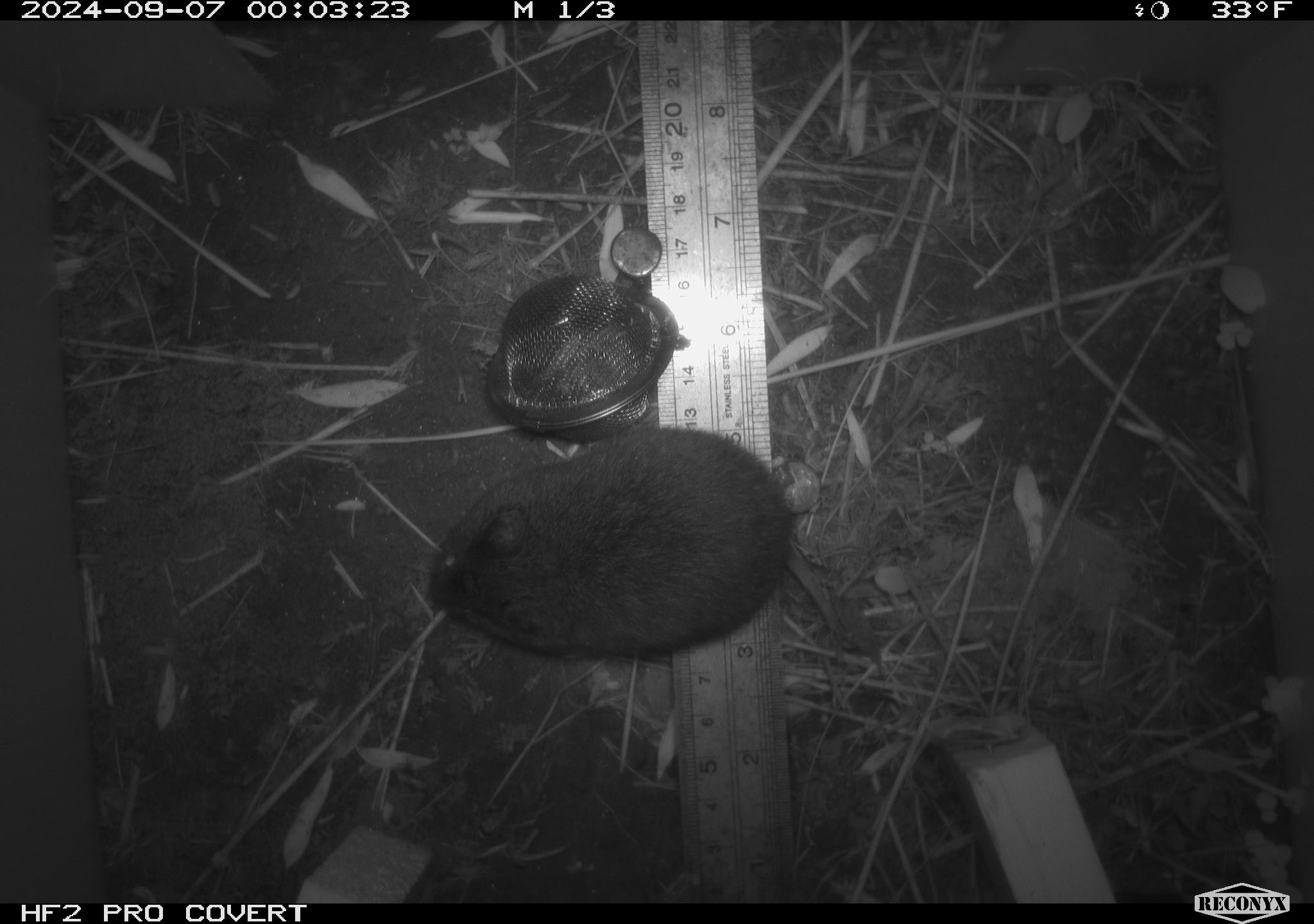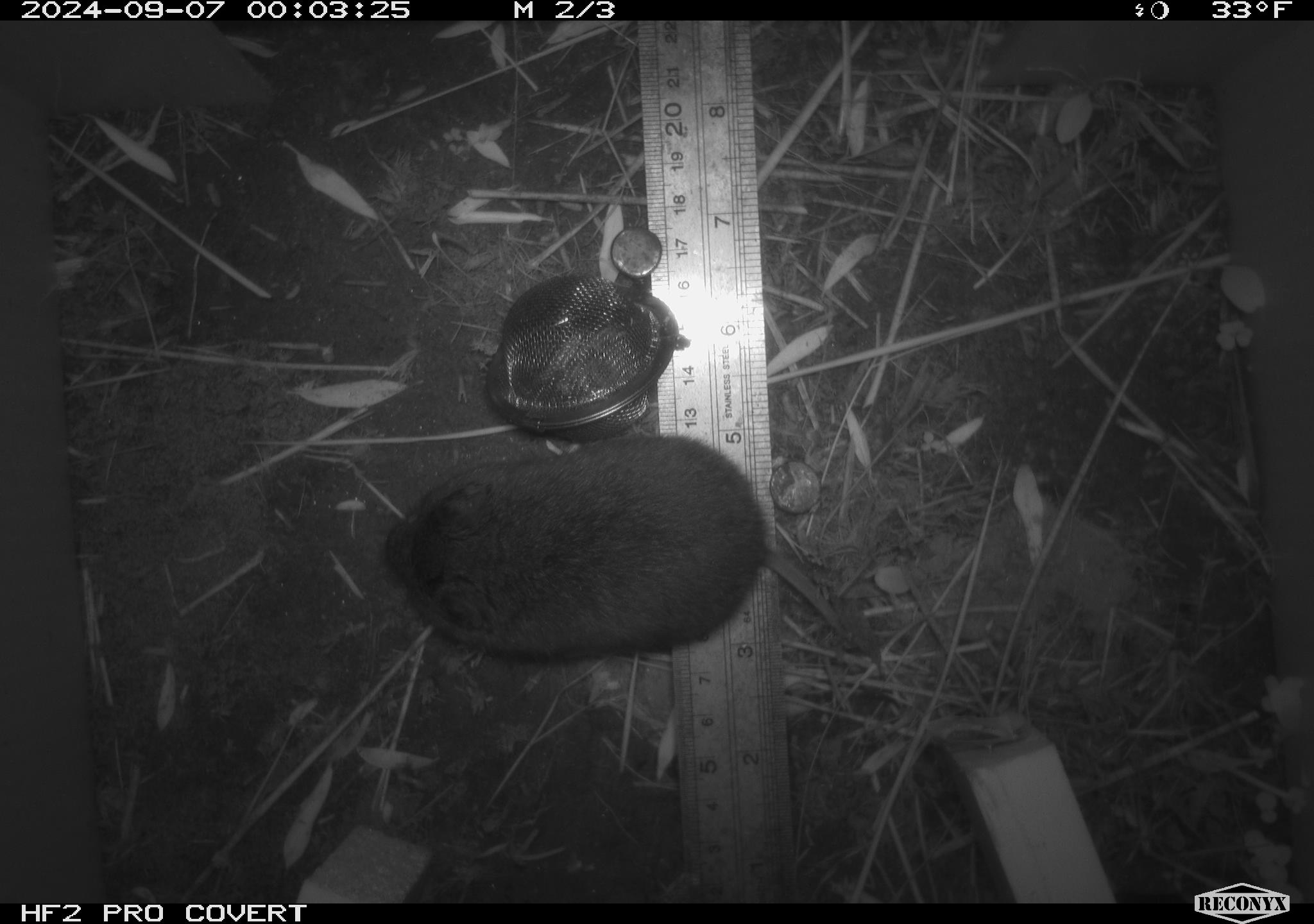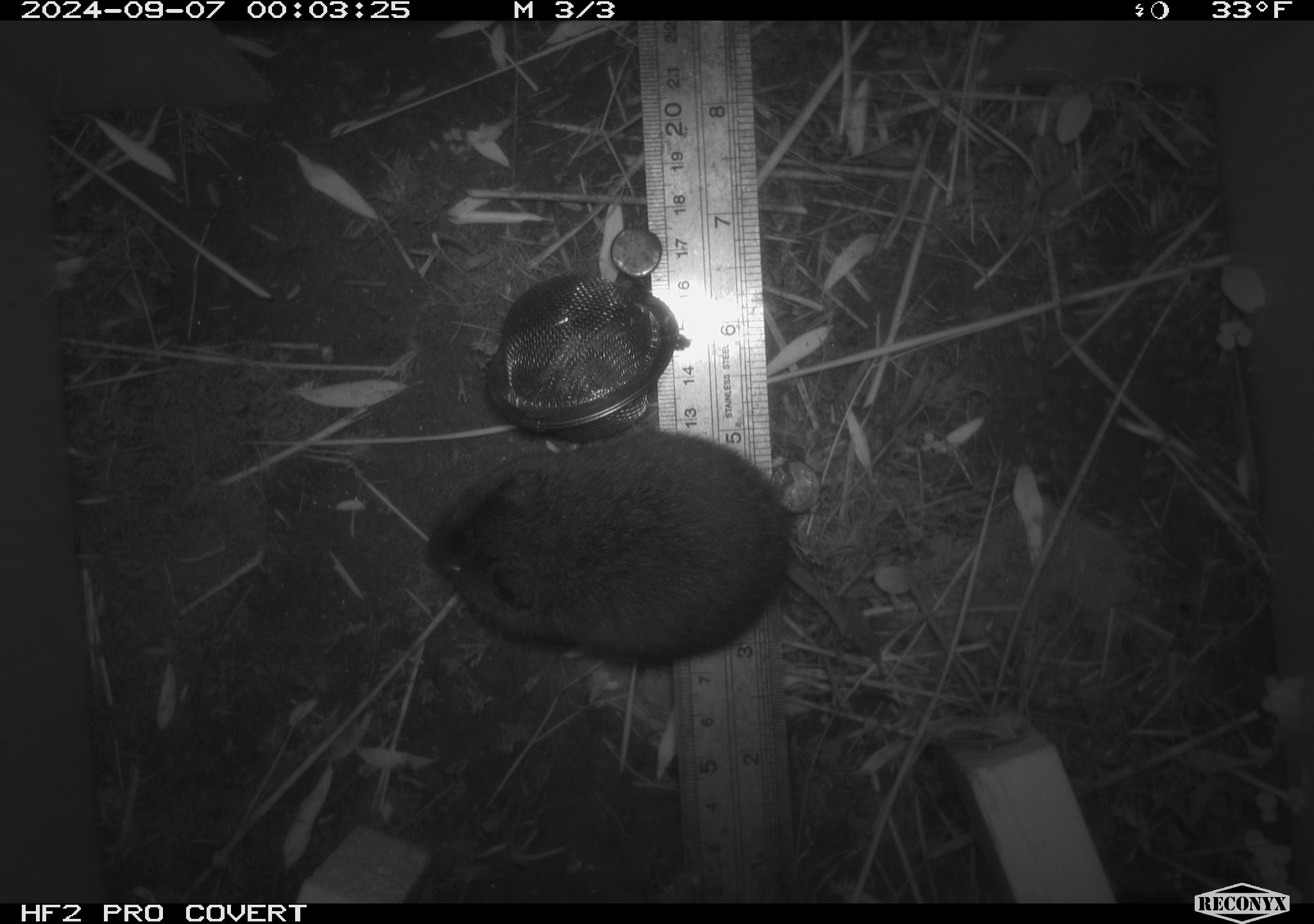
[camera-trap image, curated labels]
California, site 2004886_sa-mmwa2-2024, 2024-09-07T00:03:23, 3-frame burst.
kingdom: Animalia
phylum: Chordata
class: Mammalia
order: Rodentia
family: Cricetidae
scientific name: Arvicolinae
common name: voles, lemmings, and muskrats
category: arvicolinae subfamily